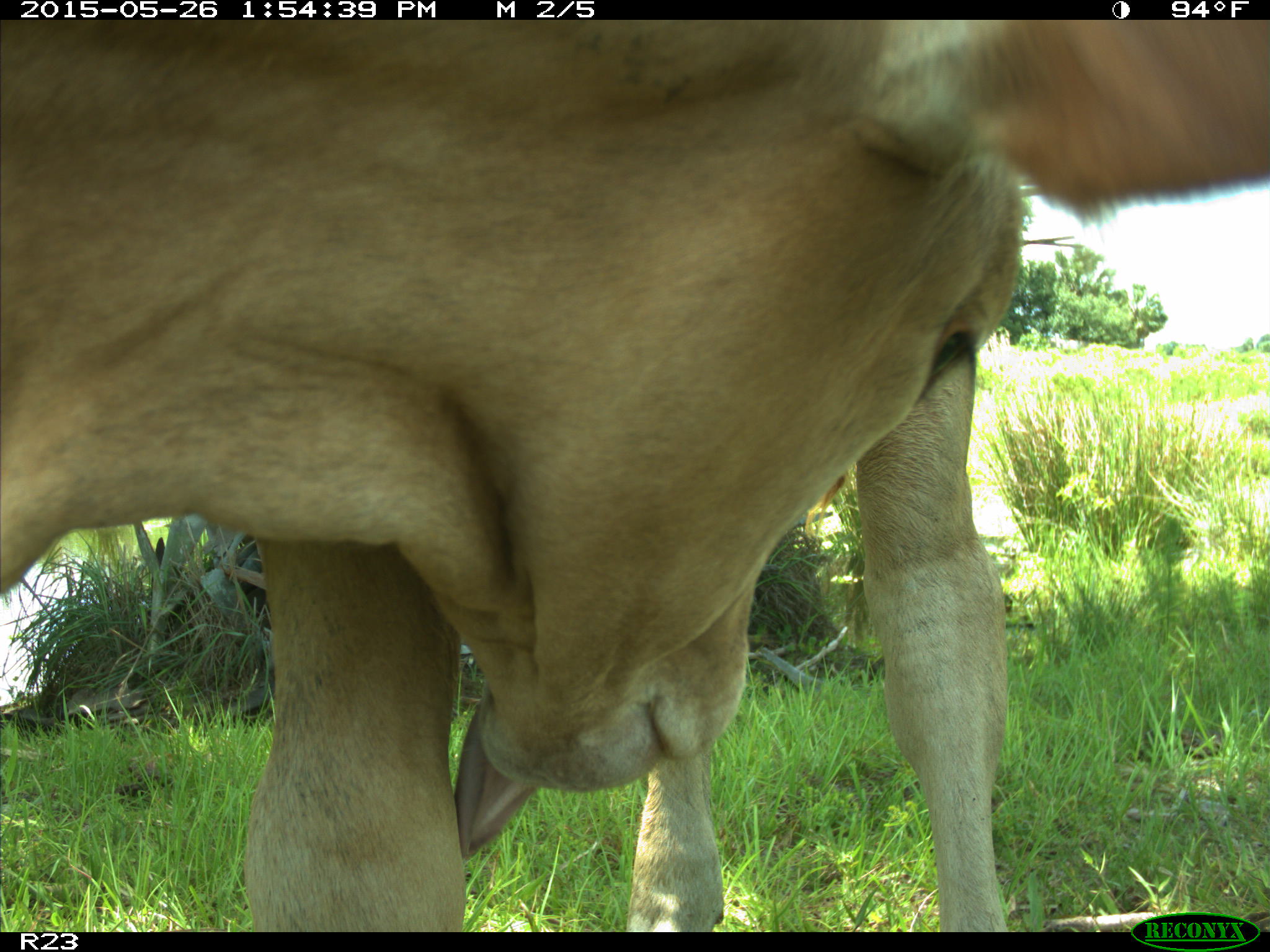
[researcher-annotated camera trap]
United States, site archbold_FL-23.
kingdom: Animalia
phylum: Chordata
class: Mammalia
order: Artiodactyla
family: Bovidae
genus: Bos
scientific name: Bos taurus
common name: domestic cow